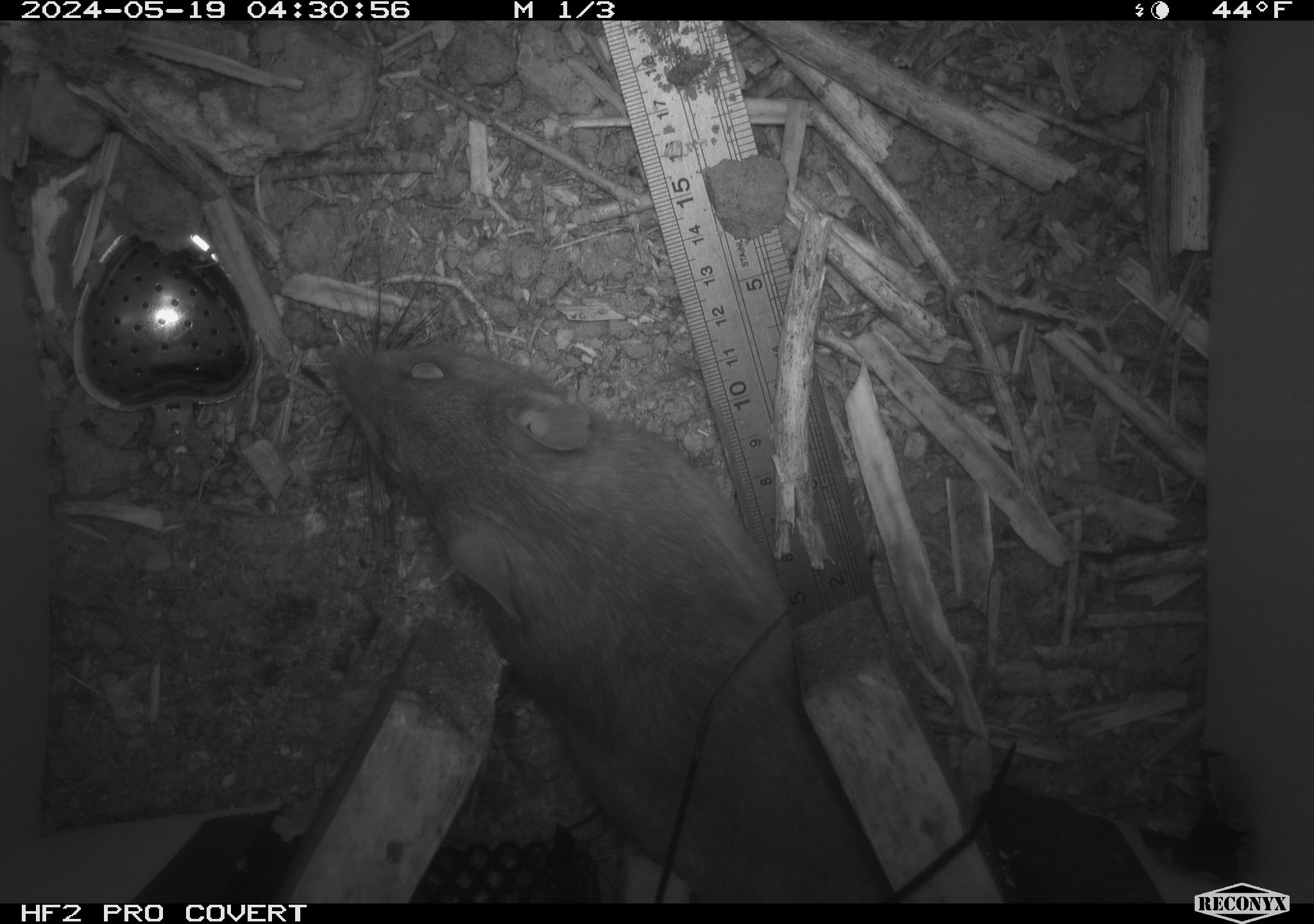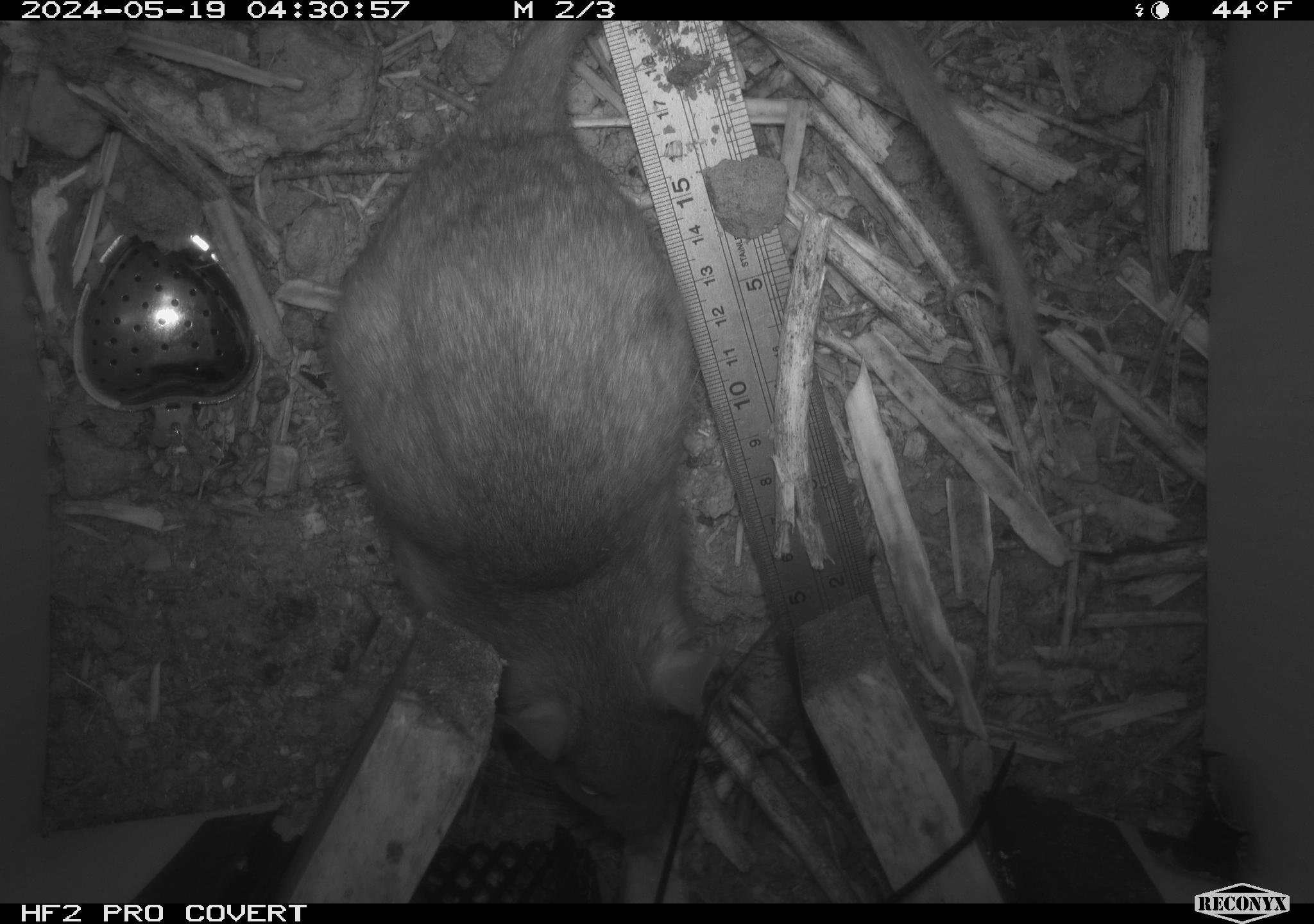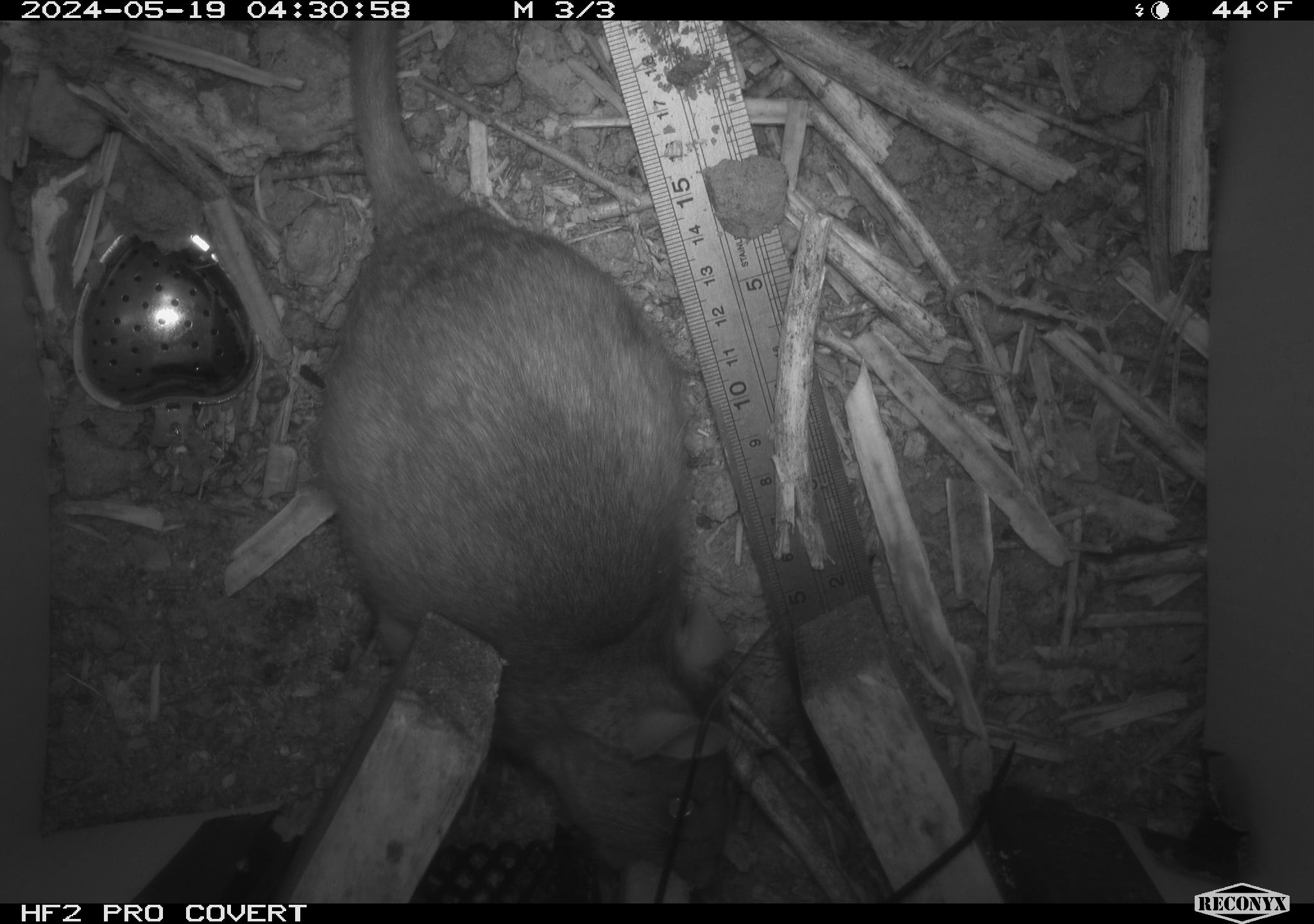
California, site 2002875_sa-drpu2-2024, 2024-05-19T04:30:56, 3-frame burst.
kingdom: Animalia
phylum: Chordata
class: Mammalia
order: Rodentia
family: Cricetidae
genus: Neotoma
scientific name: Neotoma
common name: pack rat or woodrat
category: neotoma species